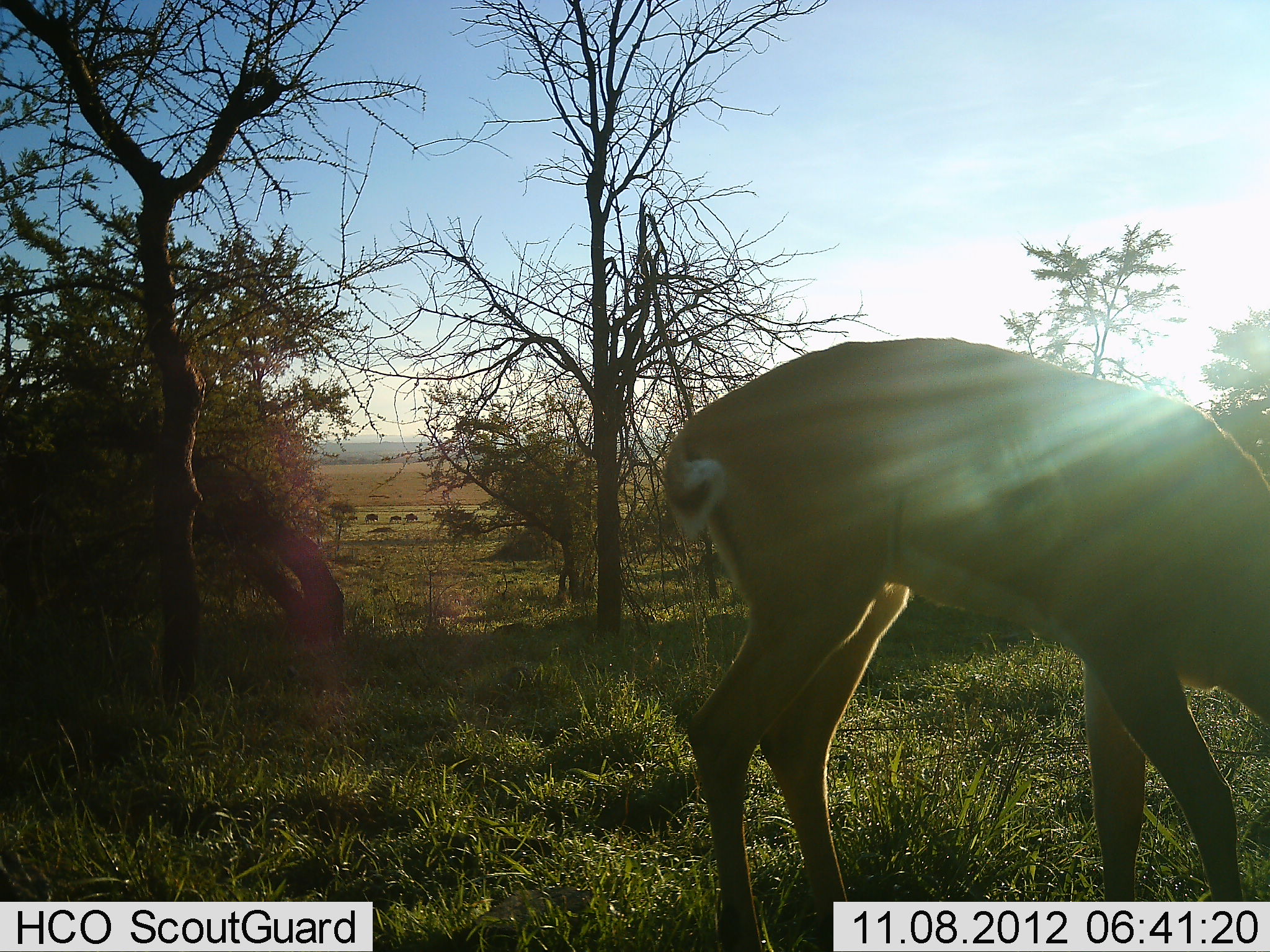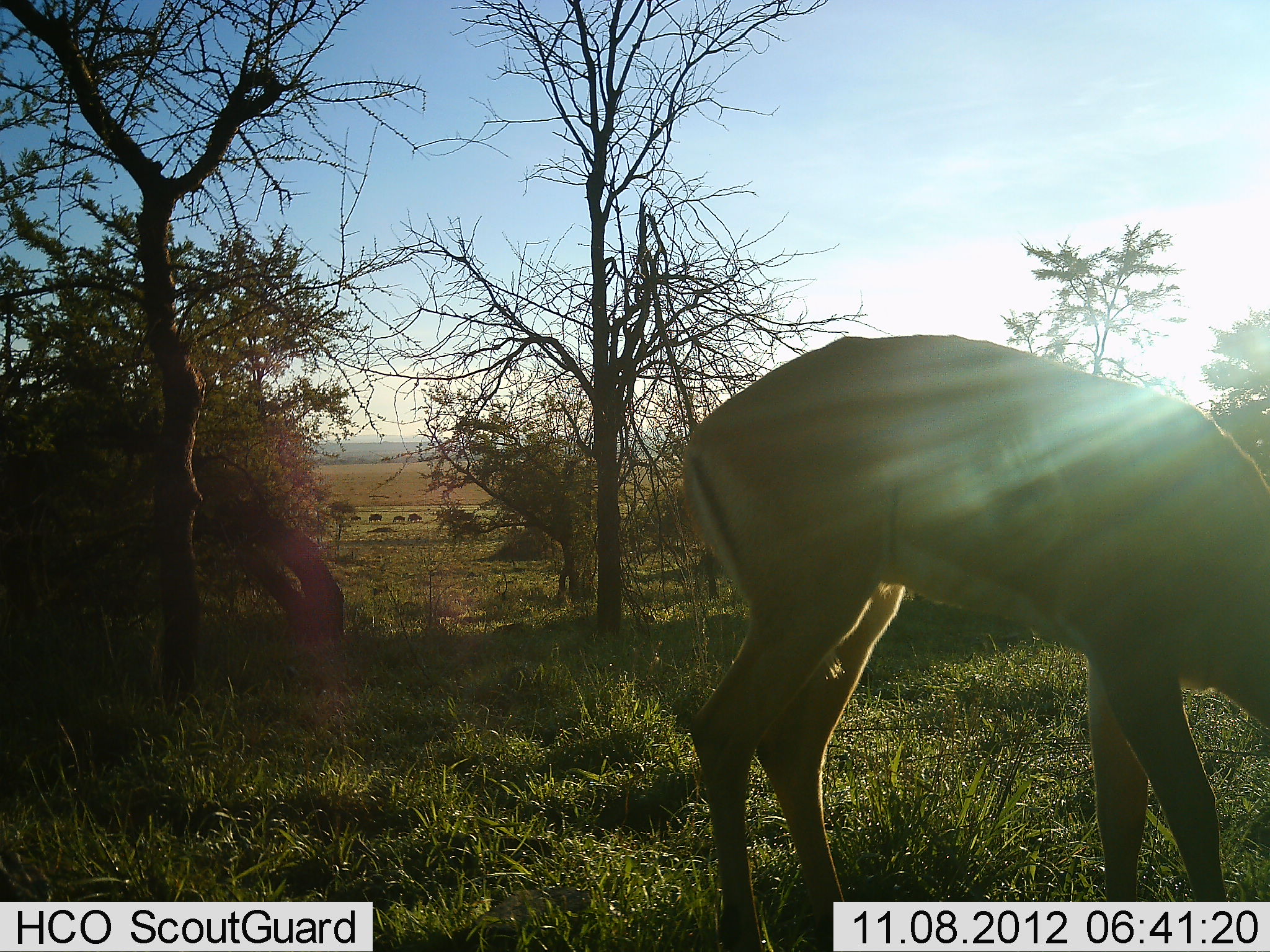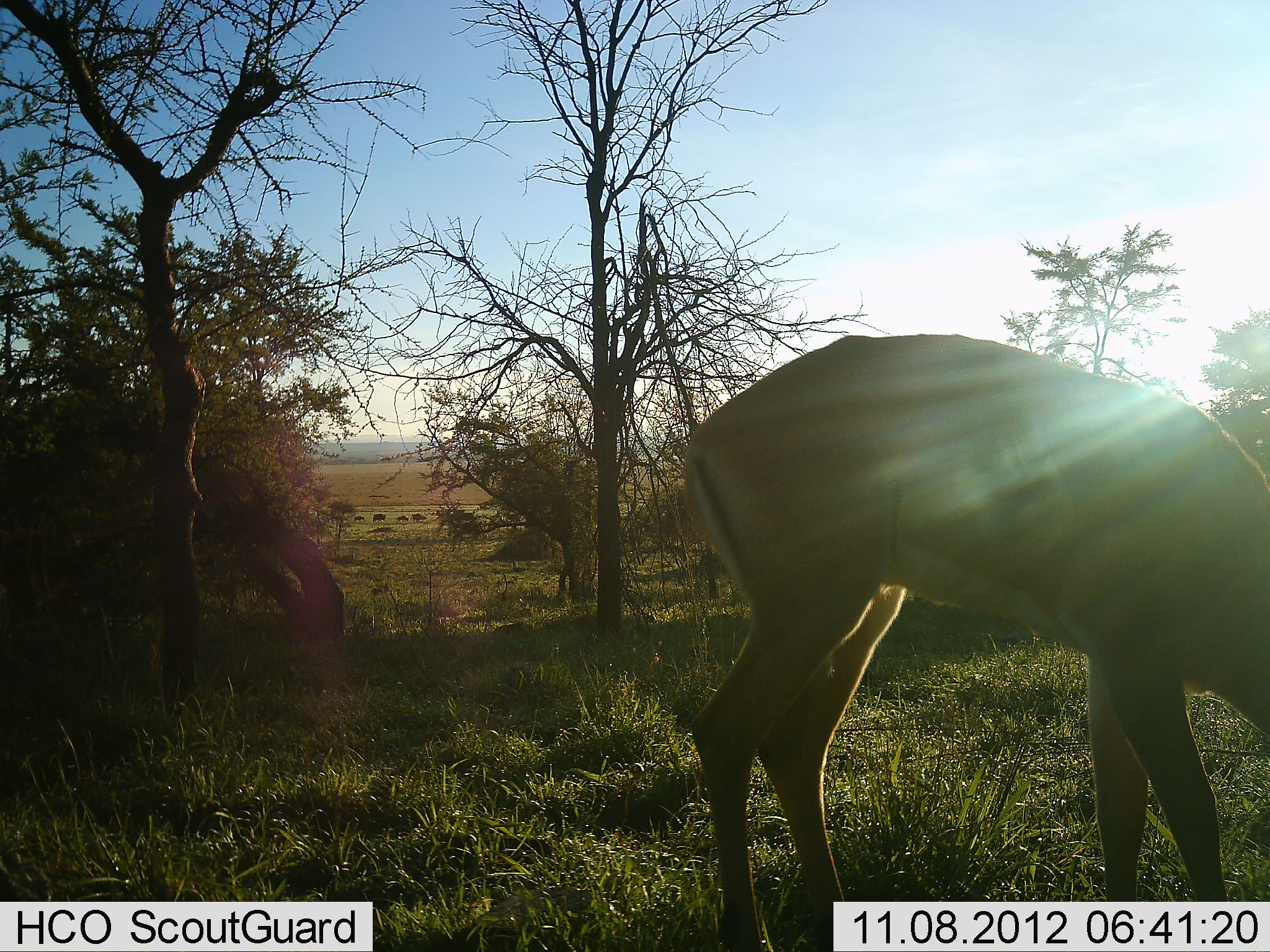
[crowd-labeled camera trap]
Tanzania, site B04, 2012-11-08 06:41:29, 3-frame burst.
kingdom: Animalia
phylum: Chordata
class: Mammalia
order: Artiodactyla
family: Bovidae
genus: Aepyceros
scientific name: Aepyceros melampus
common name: impala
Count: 1.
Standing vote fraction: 31%.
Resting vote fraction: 0%.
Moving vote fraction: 0%.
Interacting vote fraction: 0%.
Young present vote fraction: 0%.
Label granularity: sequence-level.